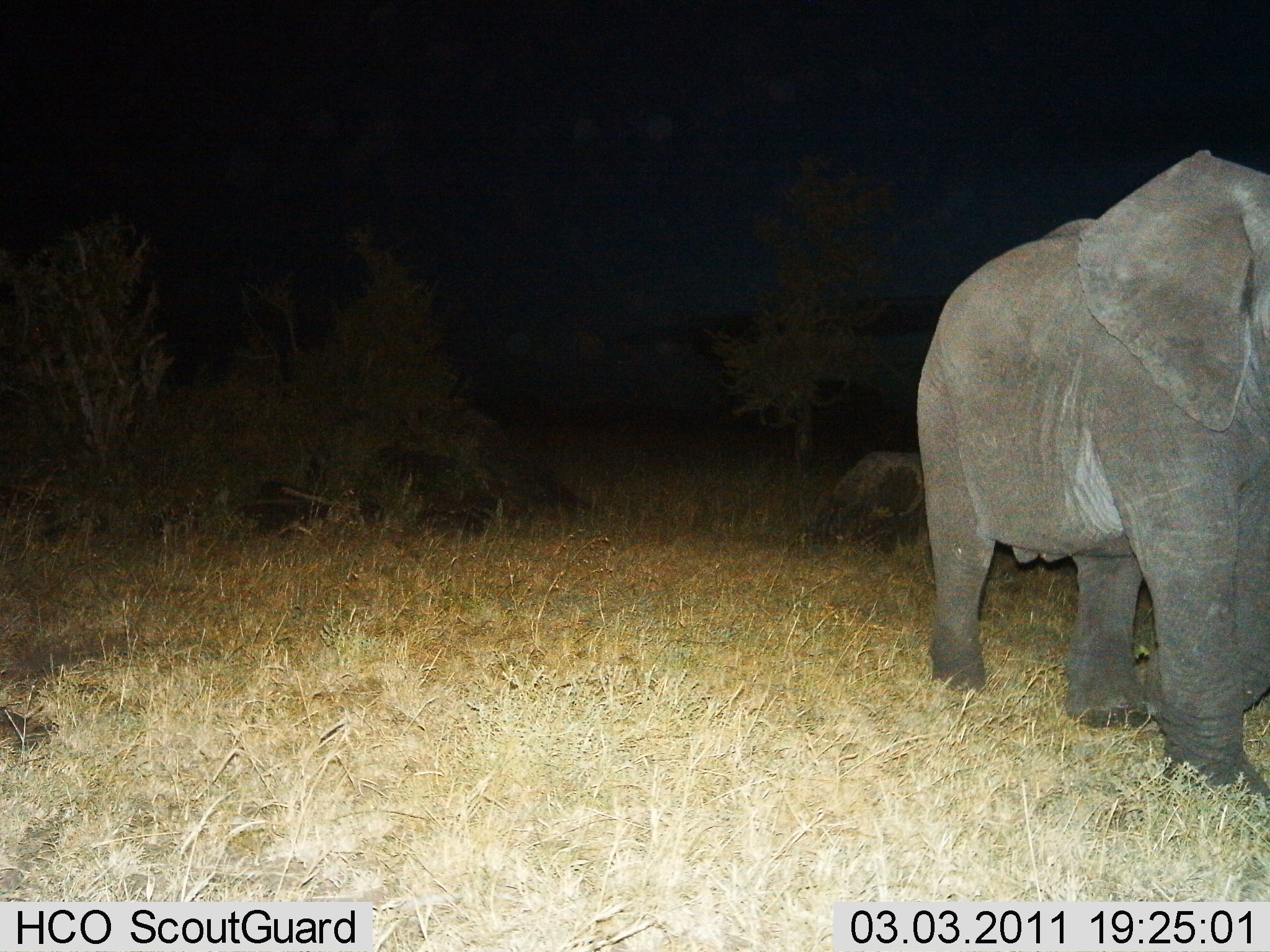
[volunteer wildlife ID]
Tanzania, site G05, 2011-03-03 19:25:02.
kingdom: Animalia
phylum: Chordata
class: Mammalia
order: Proboscidea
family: Elephantidae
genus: Loxodonta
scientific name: Loxodonta africana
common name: african bush elephant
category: elephant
Elephant (african bush elephant) (Loxodonta africana), count 1. Behavior (volunteer vote fractions): standing 33%, resting 25%, moving 67%, interacting 0%. Young present (vote fraction): 0%. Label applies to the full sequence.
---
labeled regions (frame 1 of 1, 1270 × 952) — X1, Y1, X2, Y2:
animal: 913, 144, 1270, 858